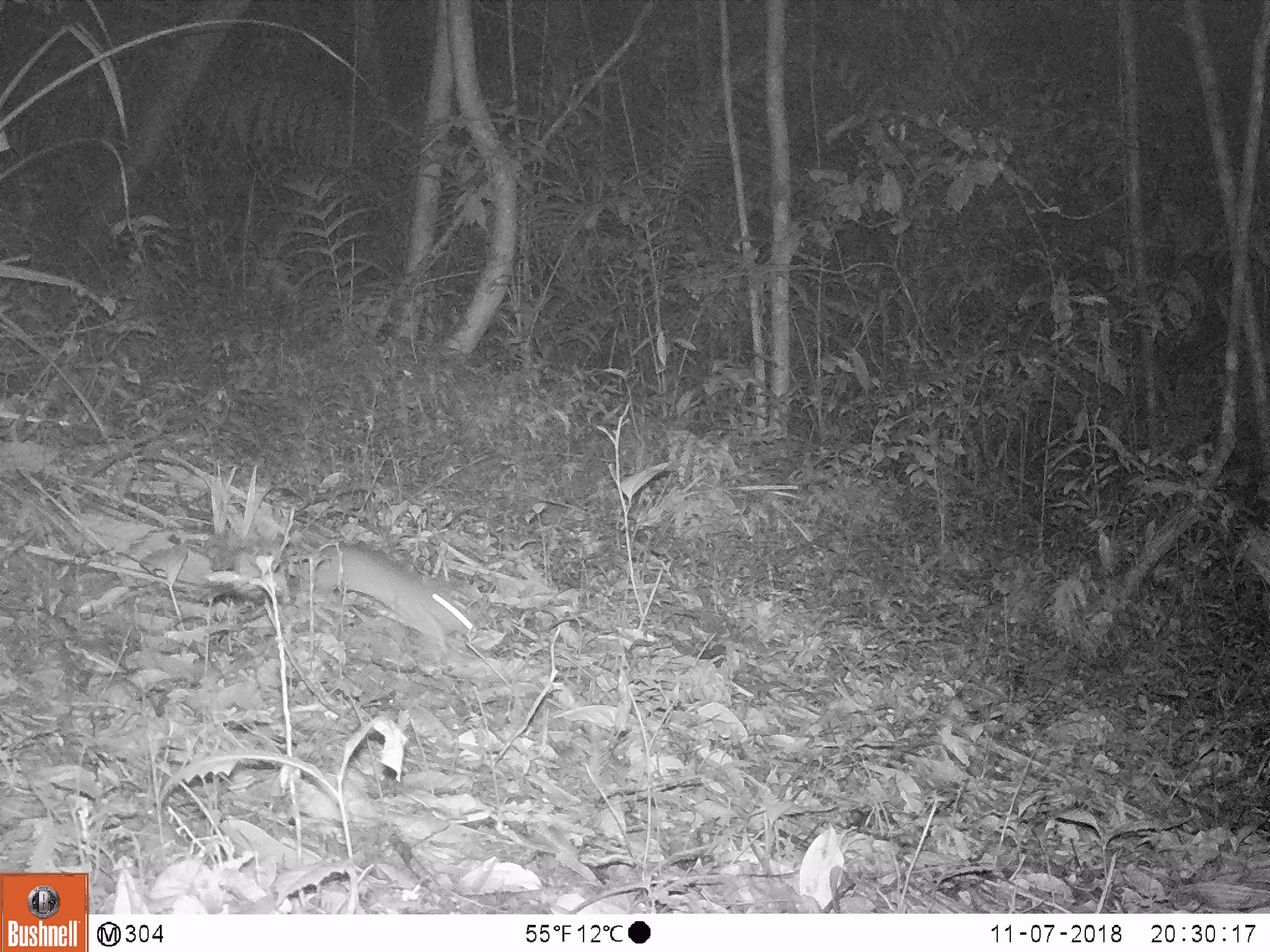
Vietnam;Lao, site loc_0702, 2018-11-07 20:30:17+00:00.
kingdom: Animalia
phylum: Chordata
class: Mammalia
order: Rodentia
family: Muridae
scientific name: Muridae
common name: old-world mice and rats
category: unidentified murid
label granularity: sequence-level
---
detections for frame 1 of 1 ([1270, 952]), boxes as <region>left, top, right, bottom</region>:
unidentified murid: <region>311, 542, 473, 654</region>